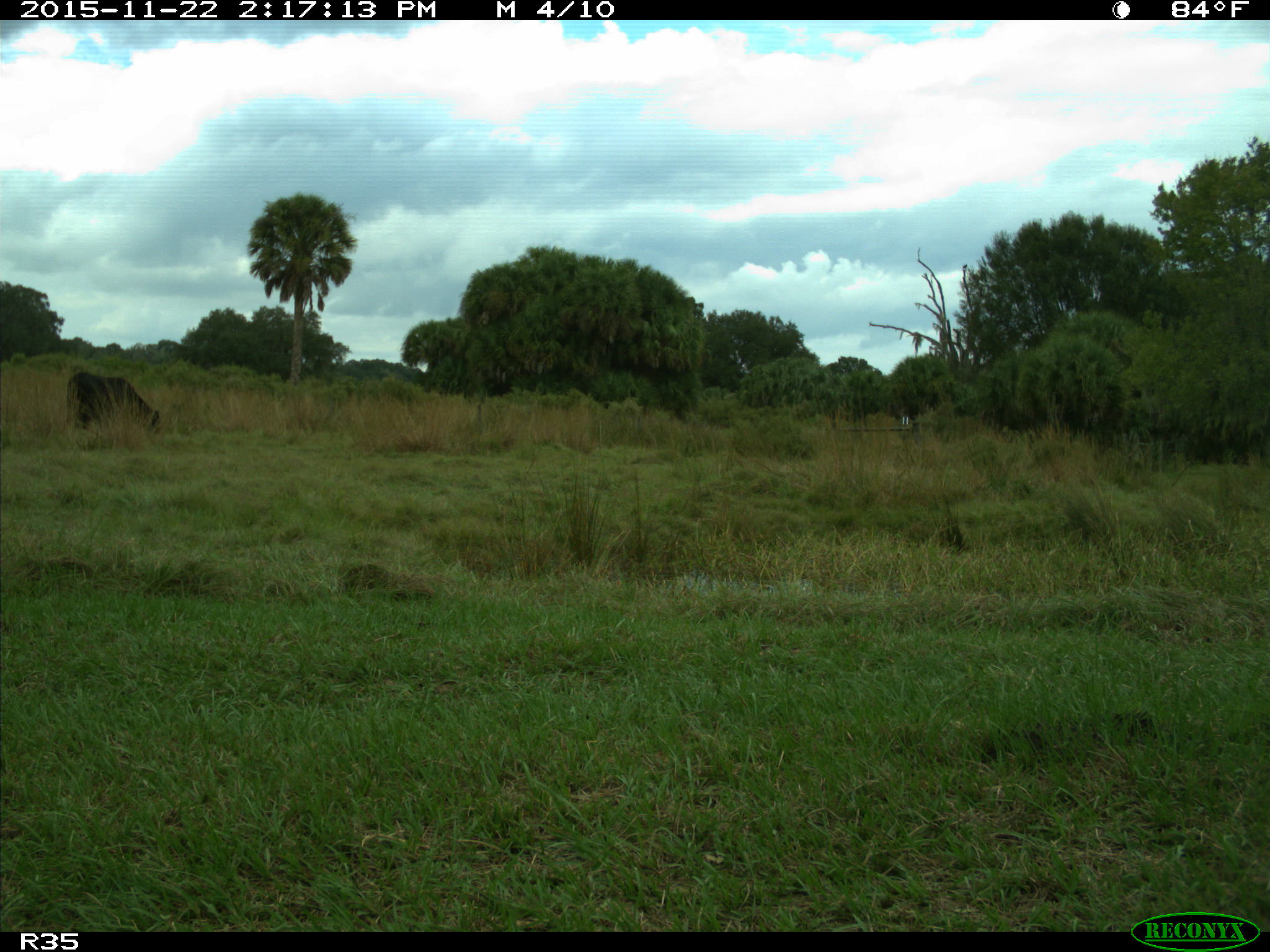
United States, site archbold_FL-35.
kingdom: Animalia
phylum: Chordata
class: Mammalia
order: Artiodactyla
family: Bovidae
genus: Bos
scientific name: Bos taurus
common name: domestic cow